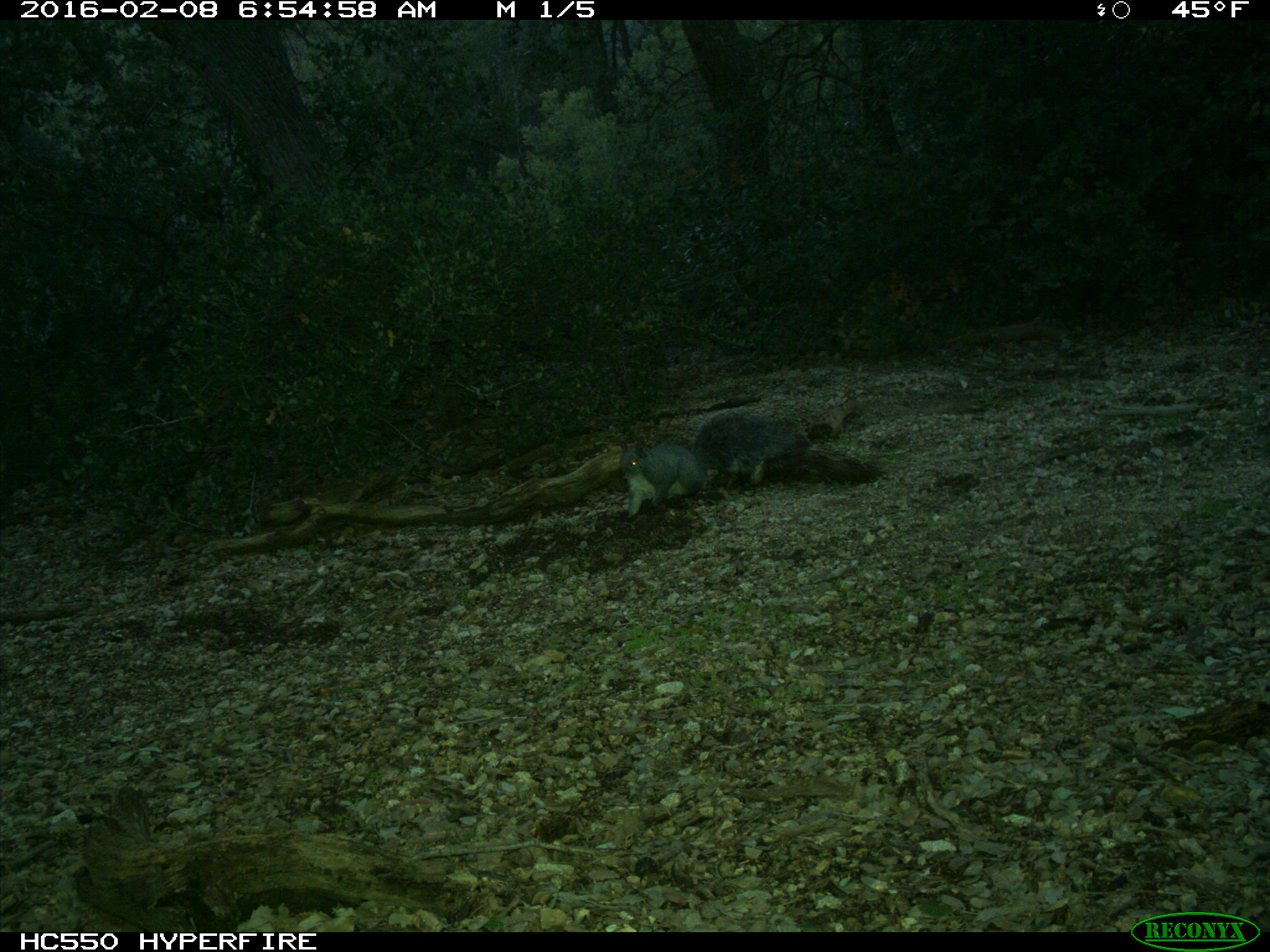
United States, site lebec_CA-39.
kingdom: Animalia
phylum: Chordata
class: Mammalia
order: Rodentia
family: Sciuridae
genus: Sciurus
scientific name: Sciurus carolinensis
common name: eastern gray squirrel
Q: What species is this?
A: Sciurus carolinensis (eastern gray squirrel).